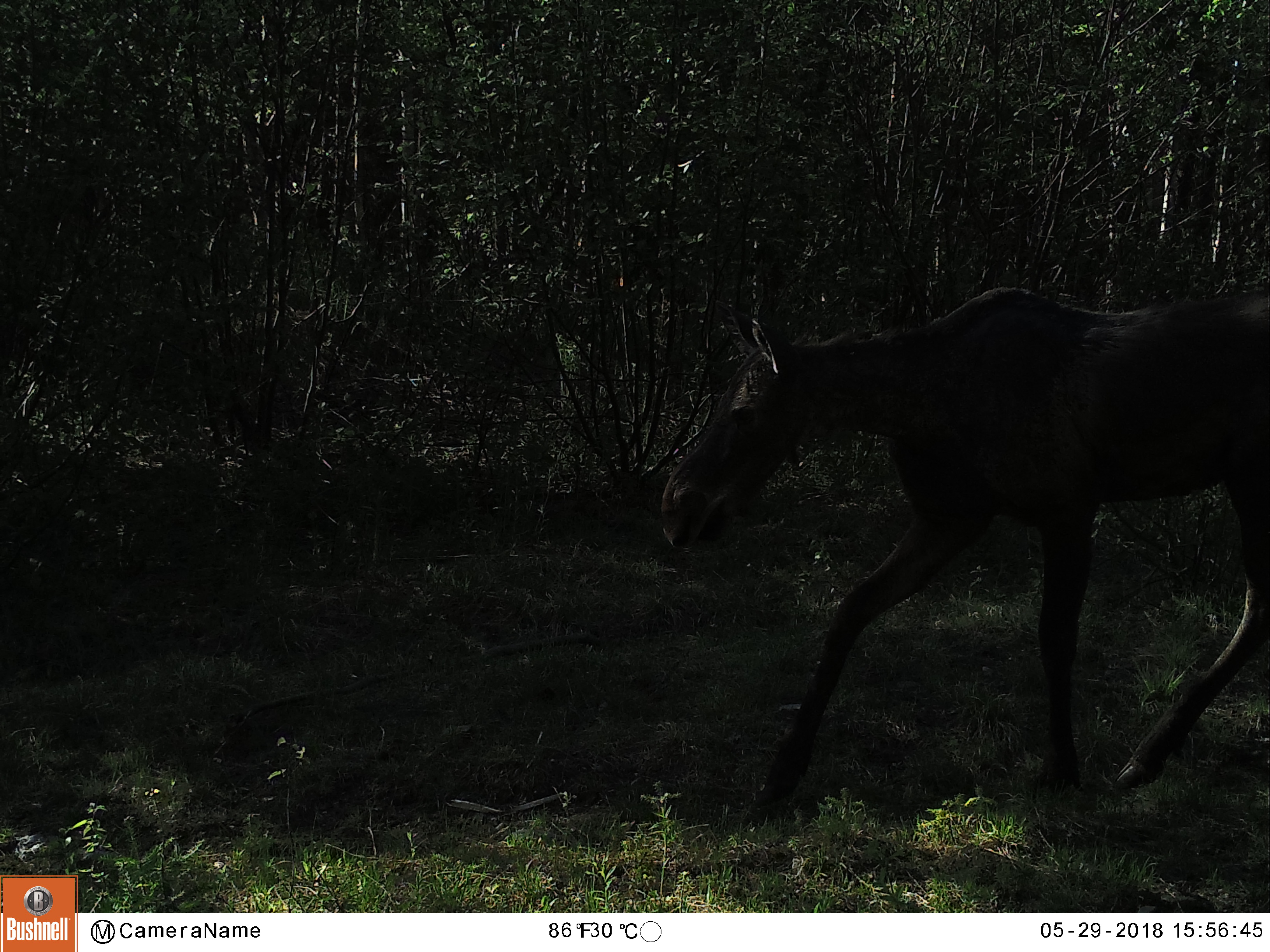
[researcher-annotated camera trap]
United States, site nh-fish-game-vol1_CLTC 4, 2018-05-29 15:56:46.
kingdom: Animalia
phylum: Chordata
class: Mammalia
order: Artiodactyla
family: Cervidae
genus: Alces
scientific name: Alces alces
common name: moose